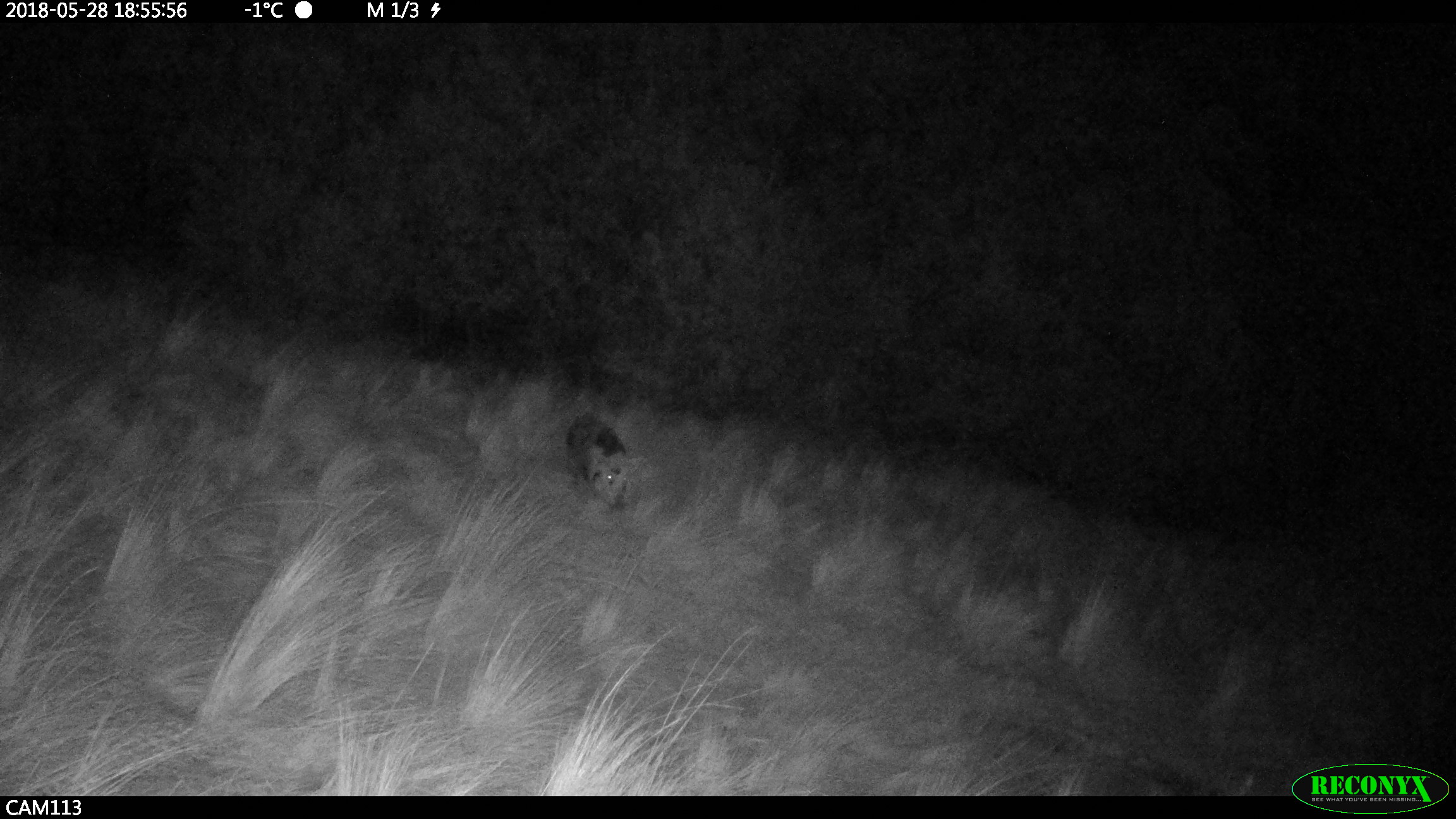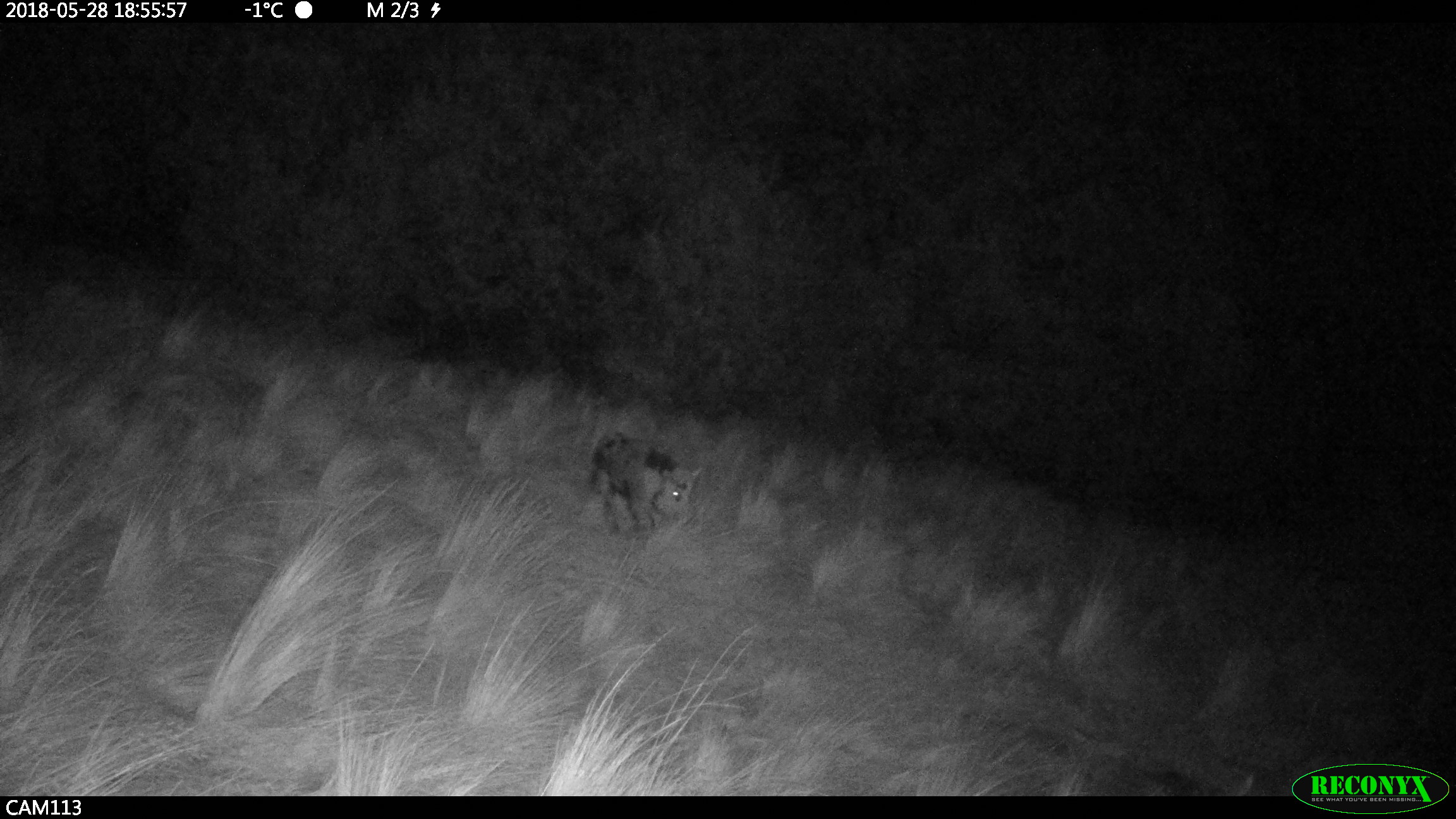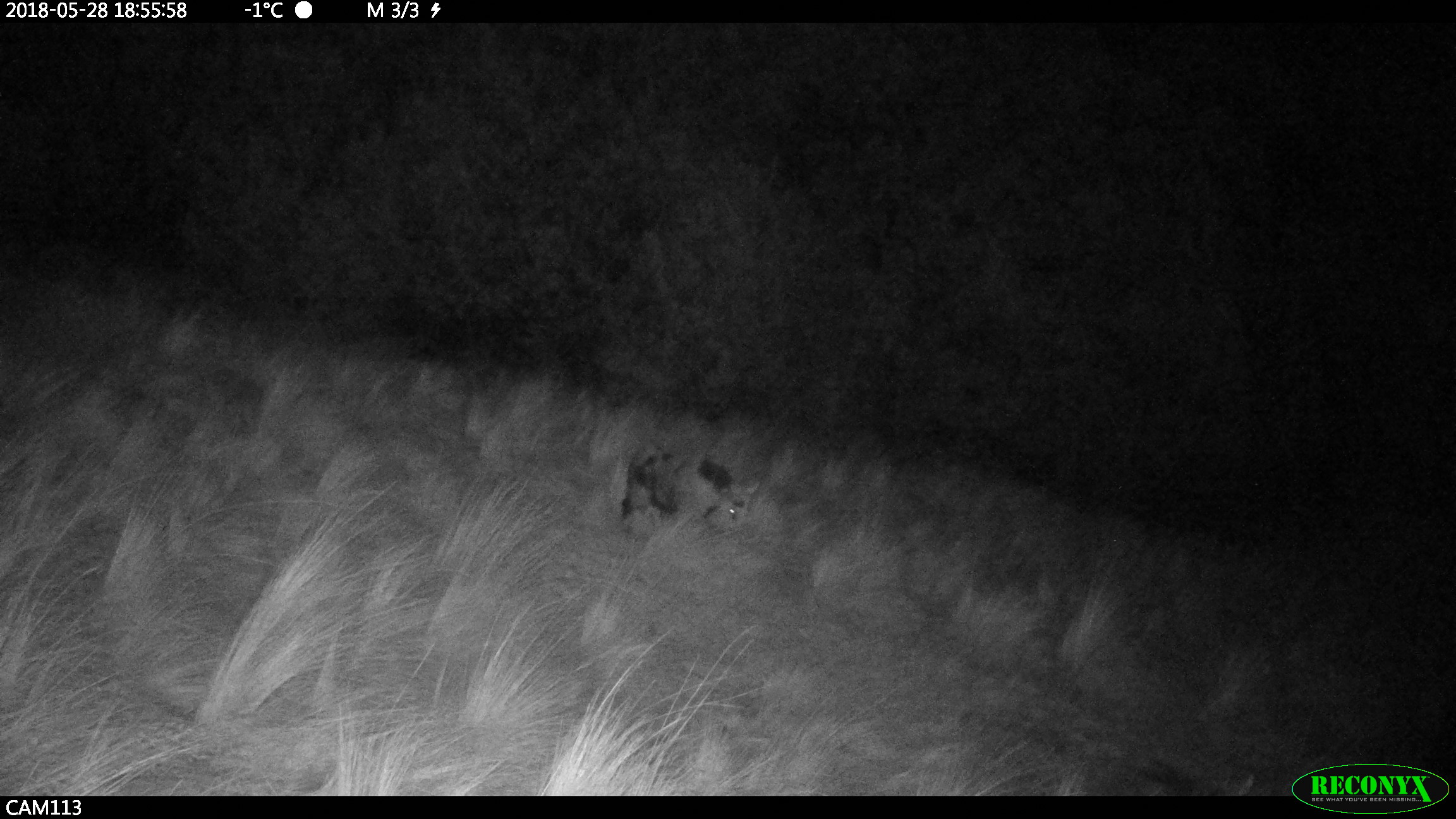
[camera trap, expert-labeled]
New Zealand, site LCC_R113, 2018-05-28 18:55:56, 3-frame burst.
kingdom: Animalia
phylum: Chordata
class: Mammalia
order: Artiodactyla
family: Suidae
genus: Sus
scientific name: Sus scrofa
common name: pig